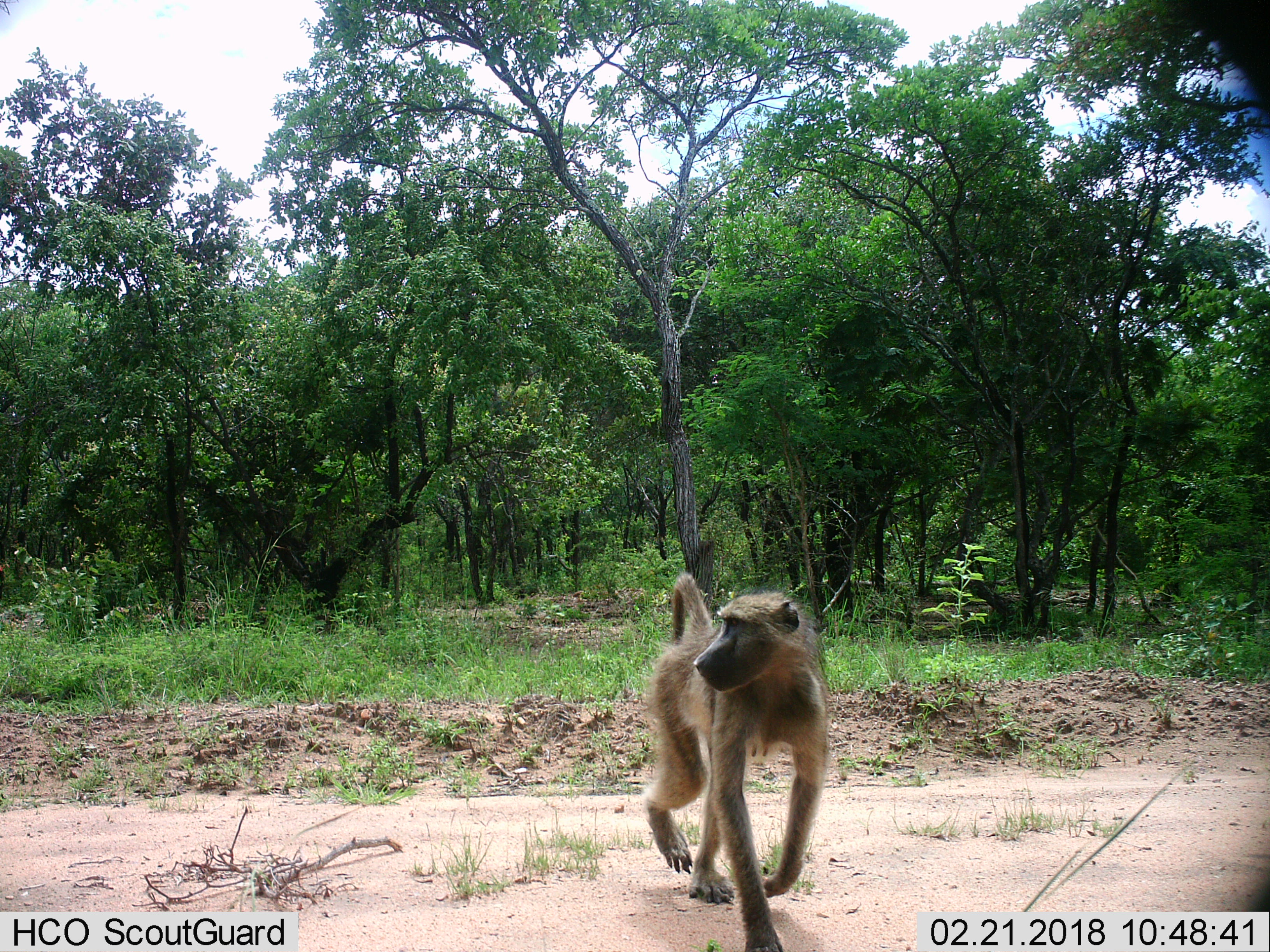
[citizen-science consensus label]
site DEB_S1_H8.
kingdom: Animalia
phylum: Chordata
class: Mammalia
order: Primates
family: Cercopithecidae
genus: Papio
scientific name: Papio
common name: baboon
Baboon (Papio), count 1. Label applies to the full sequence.